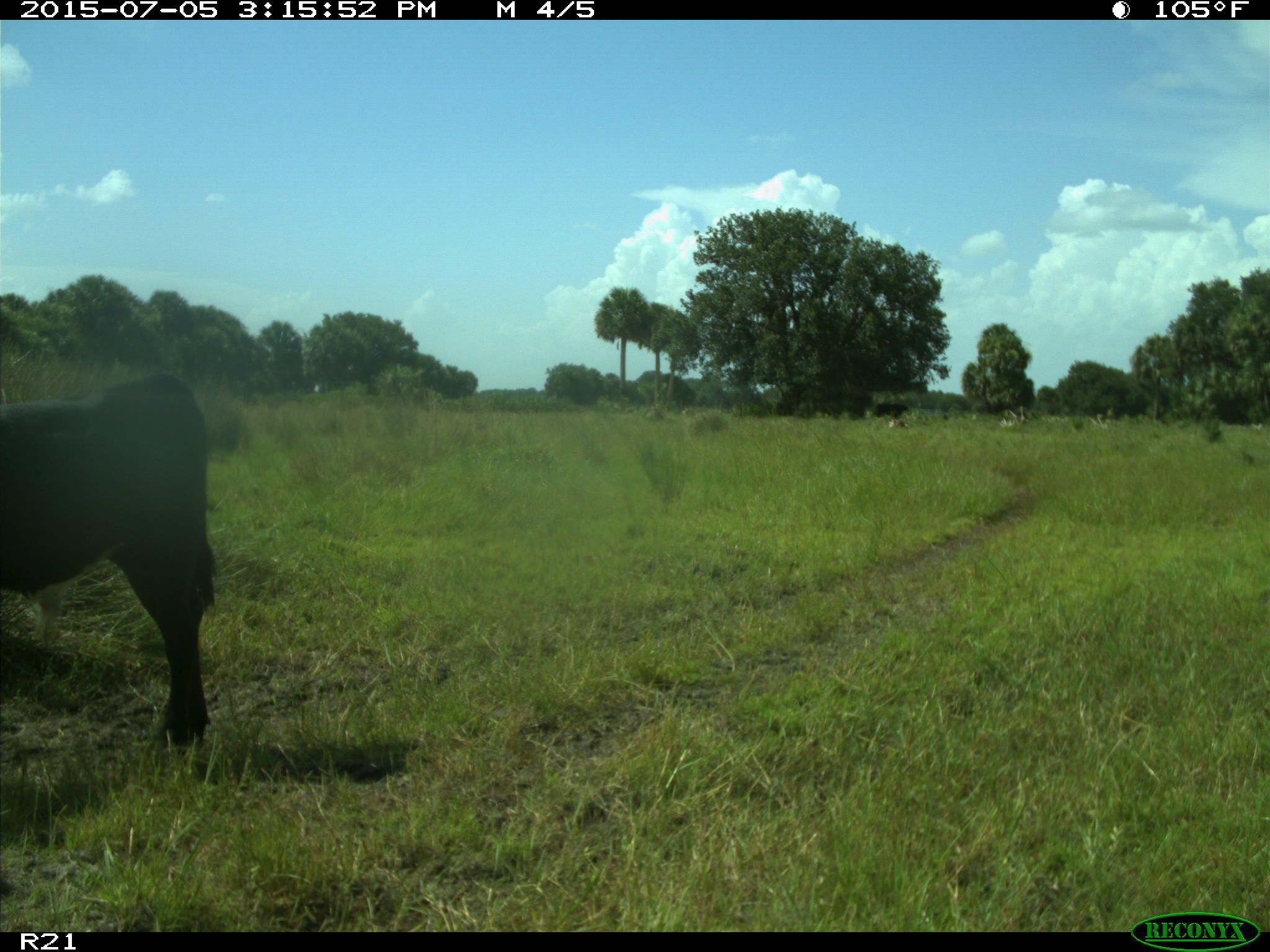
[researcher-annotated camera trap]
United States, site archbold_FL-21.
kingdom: Animalia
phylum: Chordata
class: Mammalia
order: Artiodactyla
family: Bovidae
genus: Bos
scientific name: Bos taurus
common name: domestic cow